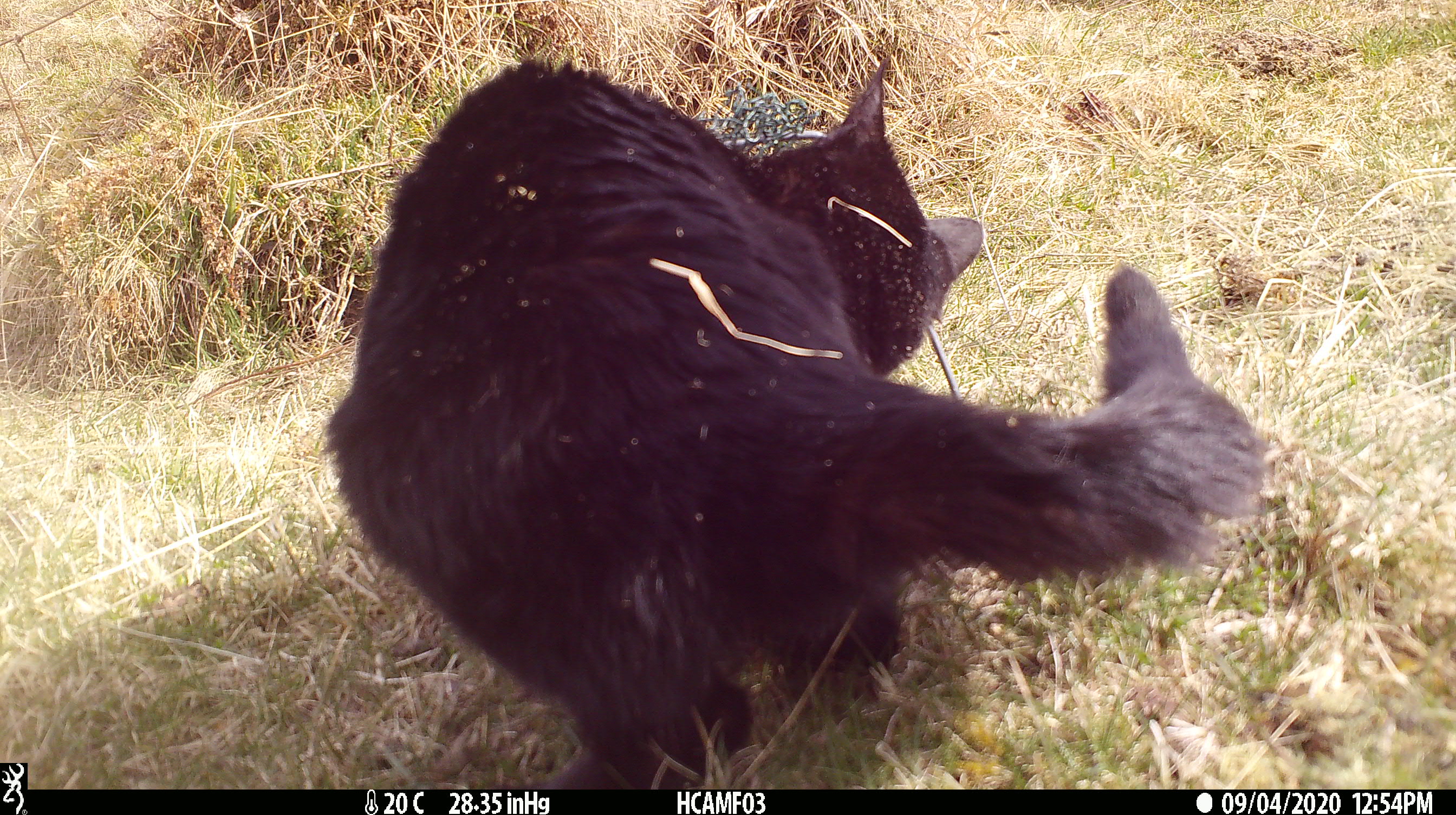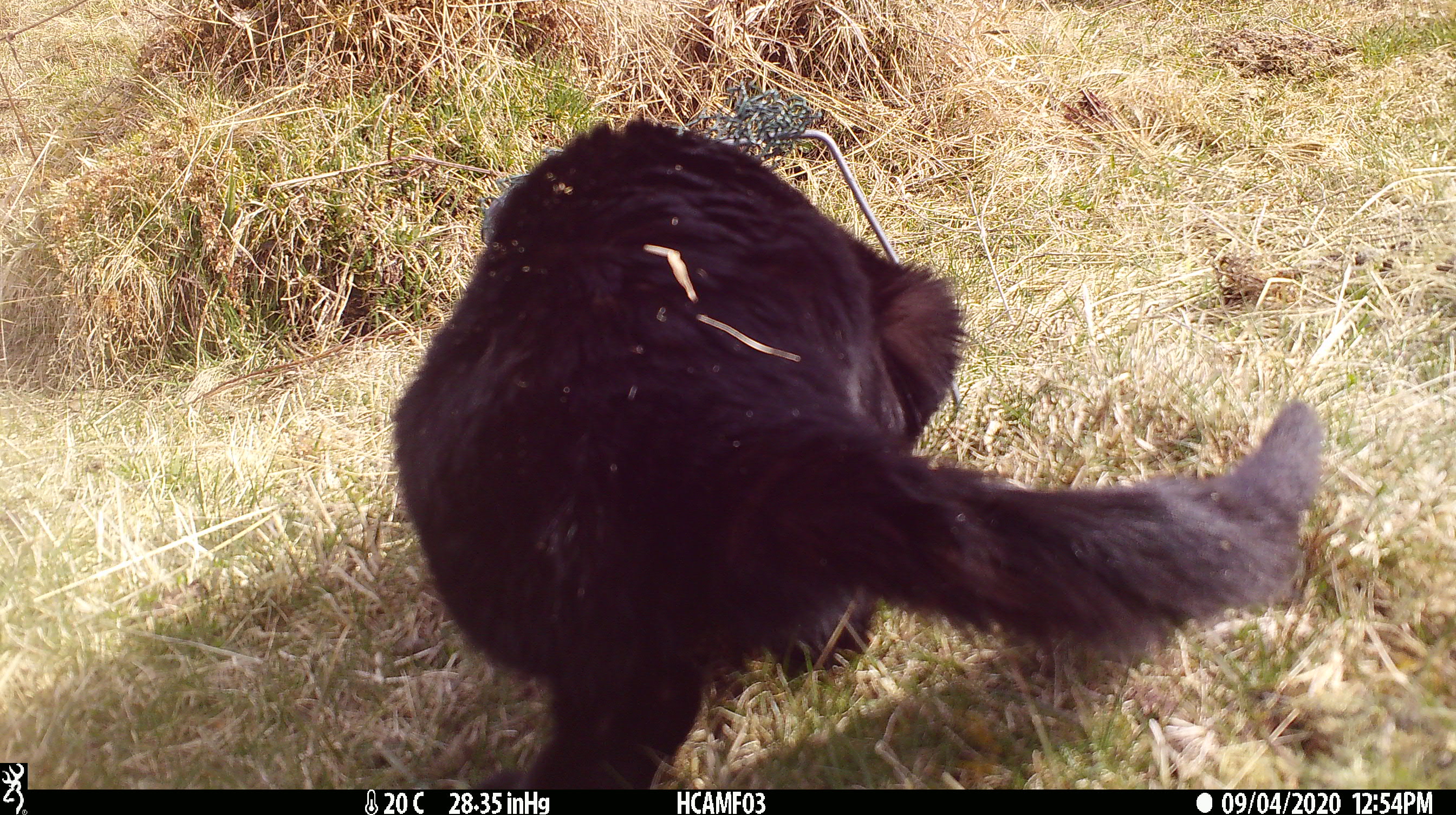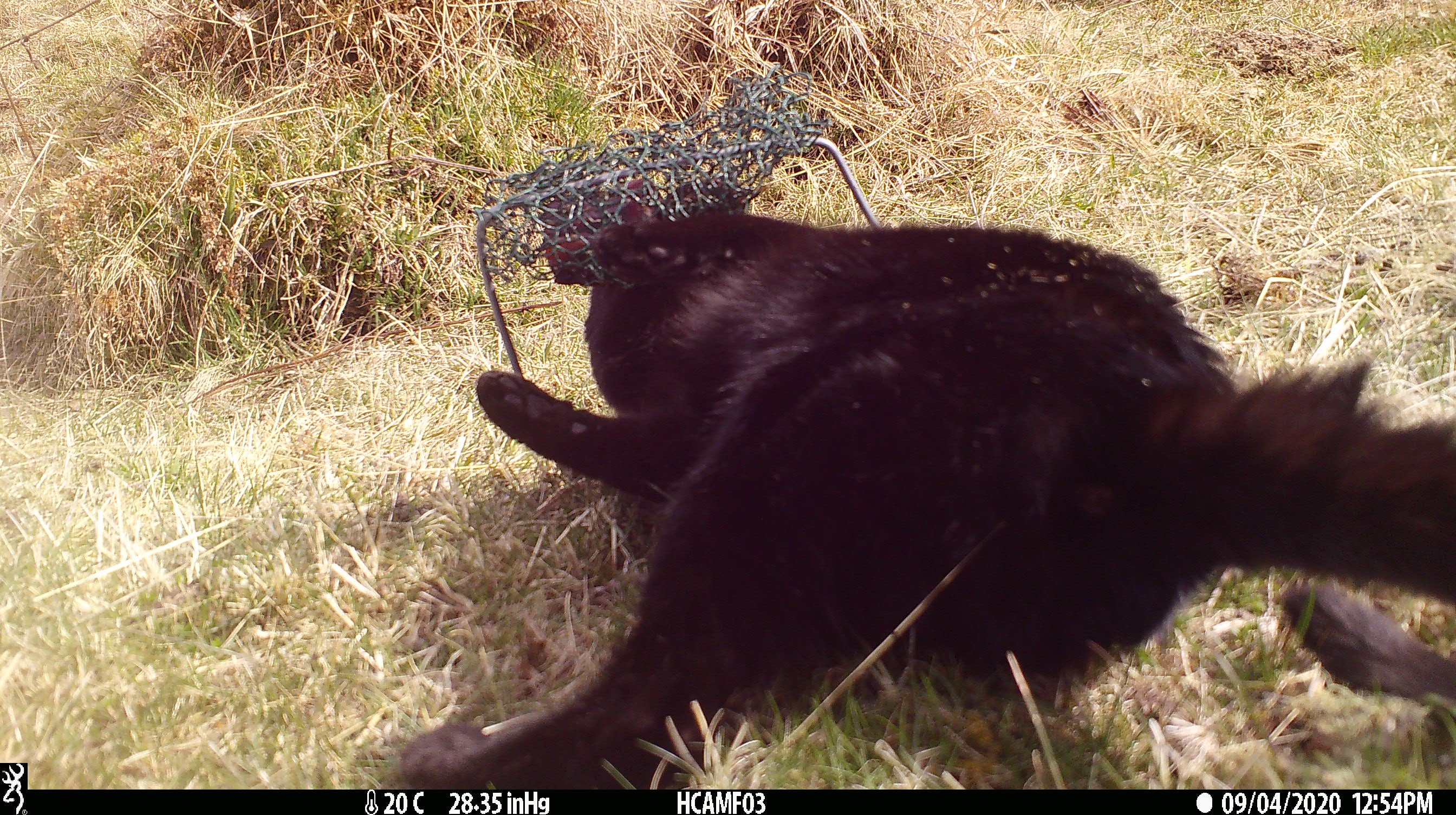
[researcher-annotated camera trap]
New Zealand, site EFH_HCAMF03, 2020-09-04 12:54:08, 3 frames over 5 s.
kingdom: Animalia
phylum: Chordata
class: Mammalia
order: Carnivora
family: Felidae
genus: Felis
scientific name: Felis catus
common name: domestic cat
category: cat